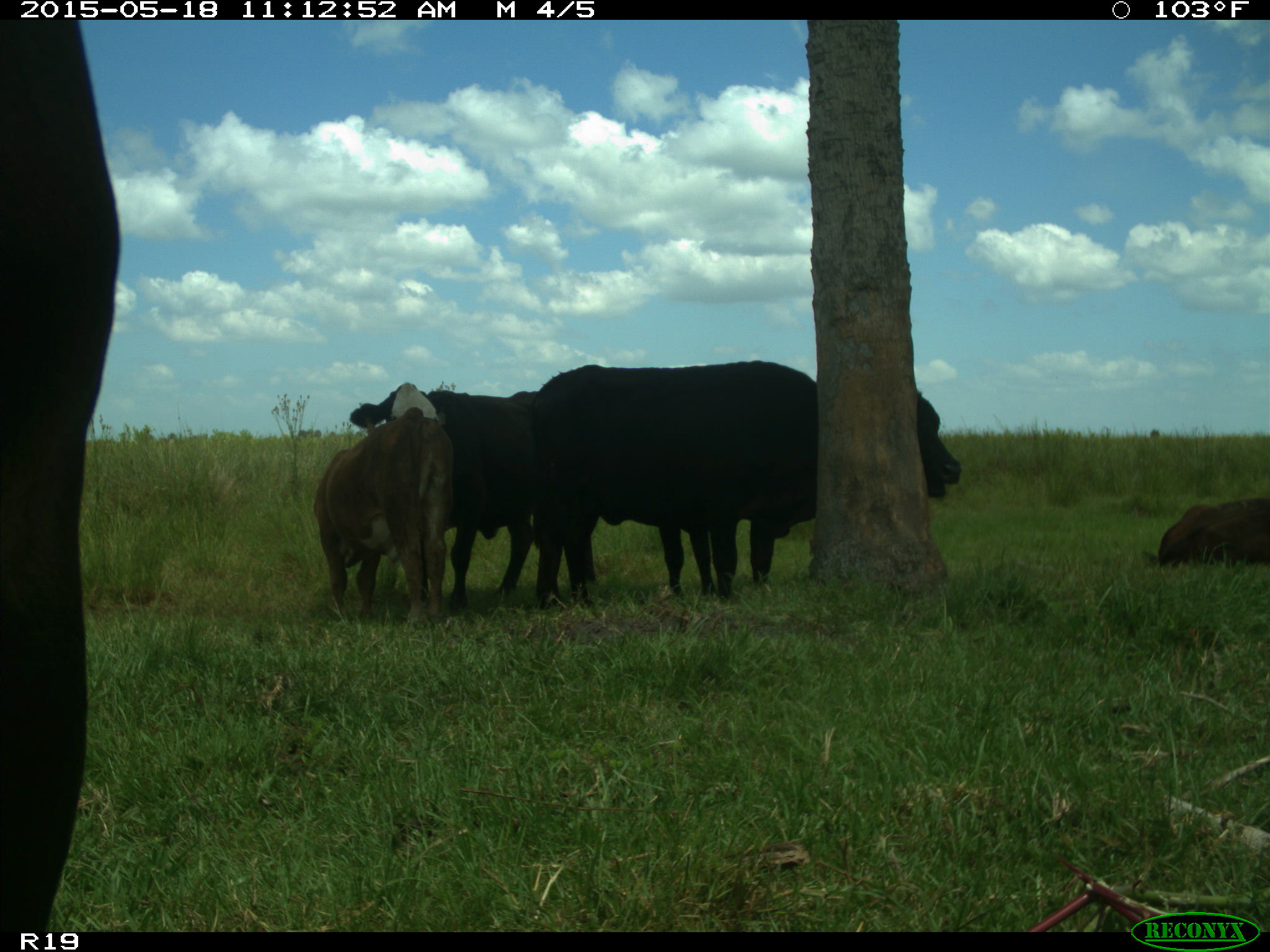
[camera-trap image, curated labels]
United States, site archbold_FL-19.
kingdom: Animalia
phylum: Chordata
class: Mammalia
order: Artiodactyla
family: Bovidae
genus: Bos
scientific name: Bos taurus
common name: domestic cow